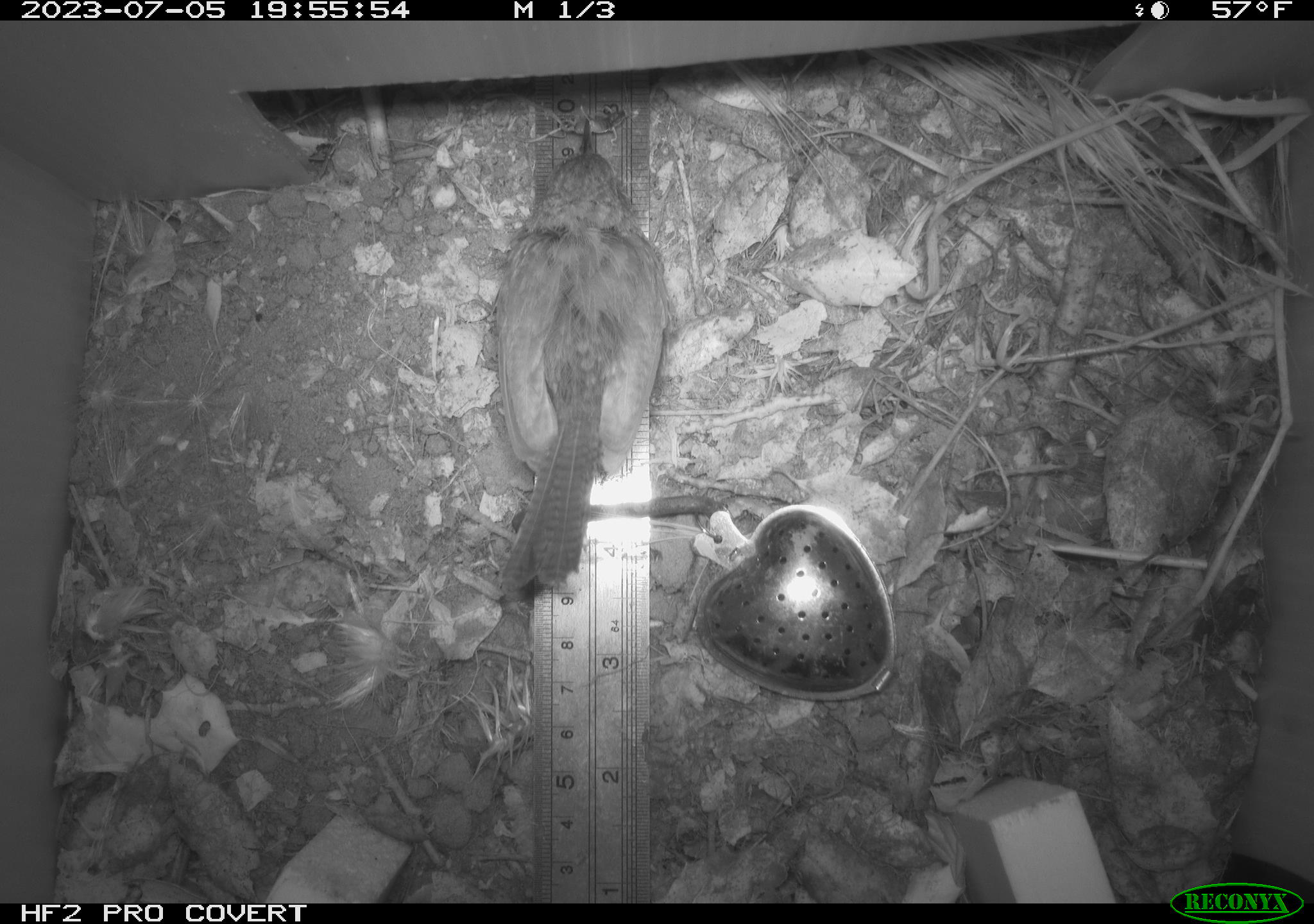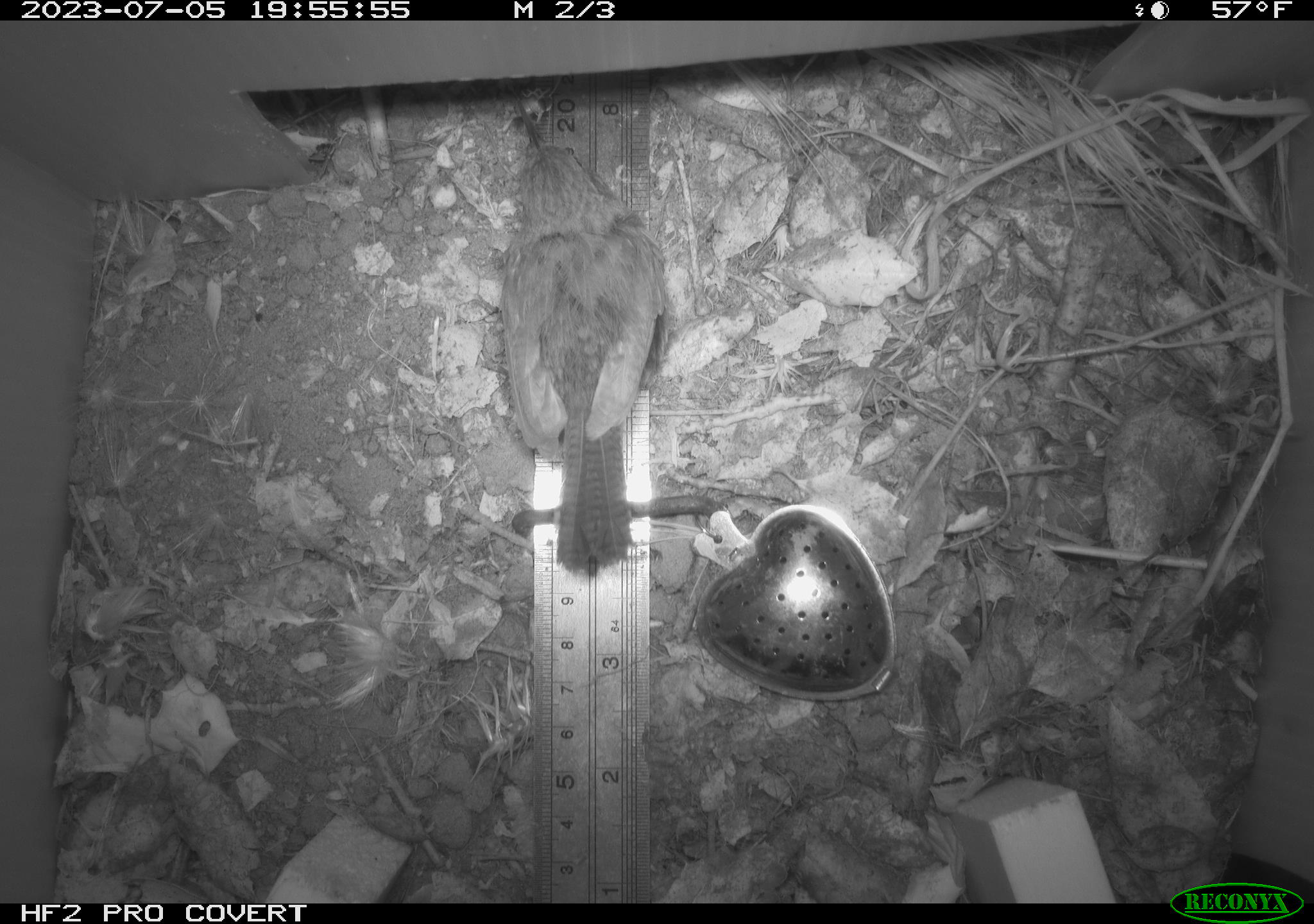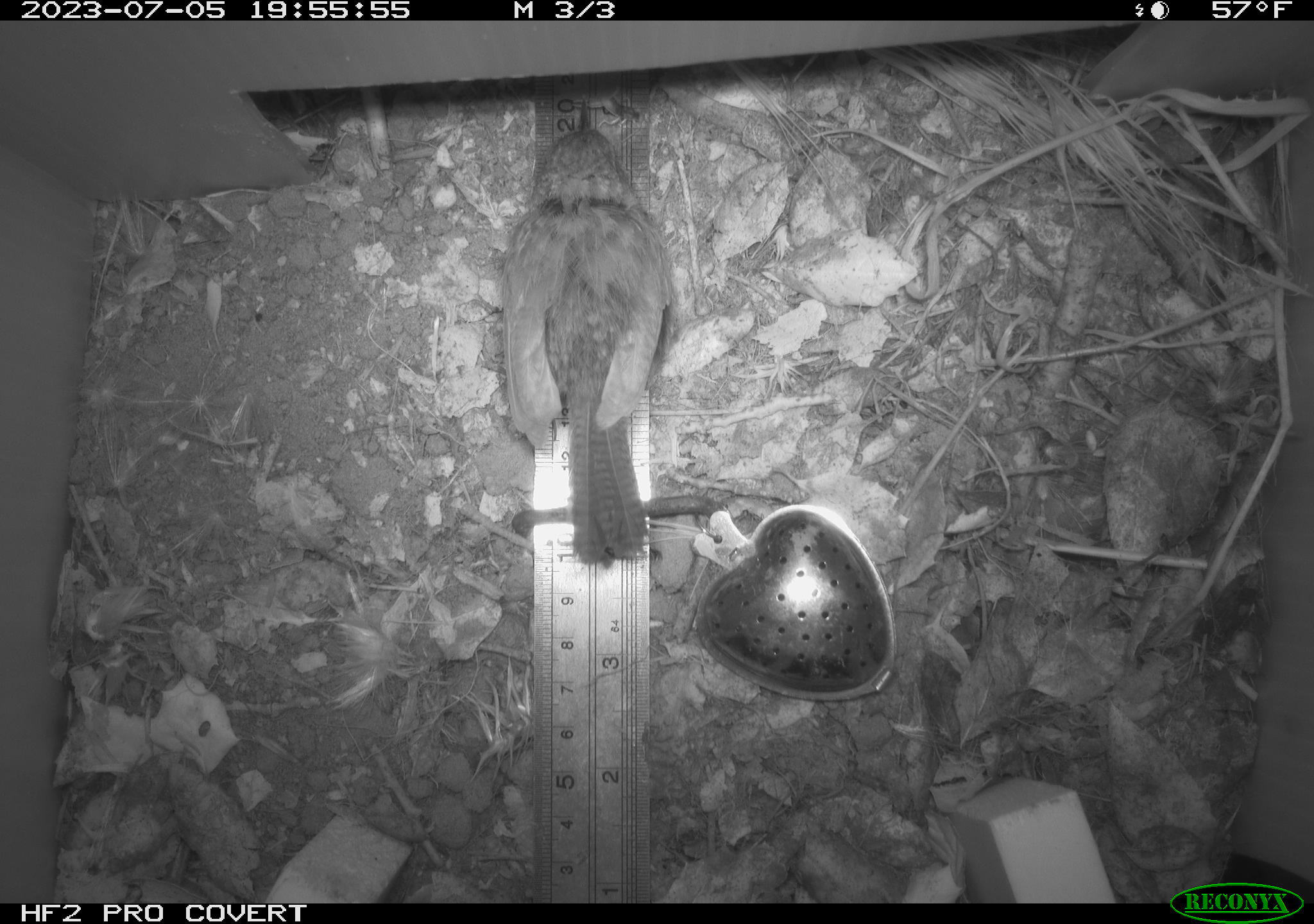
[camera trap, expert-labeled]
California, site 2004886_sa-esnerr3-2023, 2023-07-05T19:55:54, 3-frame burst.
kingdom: Animalia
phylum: Chordata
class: Aves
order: Passeriformes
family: Troglodytidae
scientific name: Troglodytidae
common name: wren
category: troglodytidae family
Troglodytidae family (wren) (Troglodytidae).